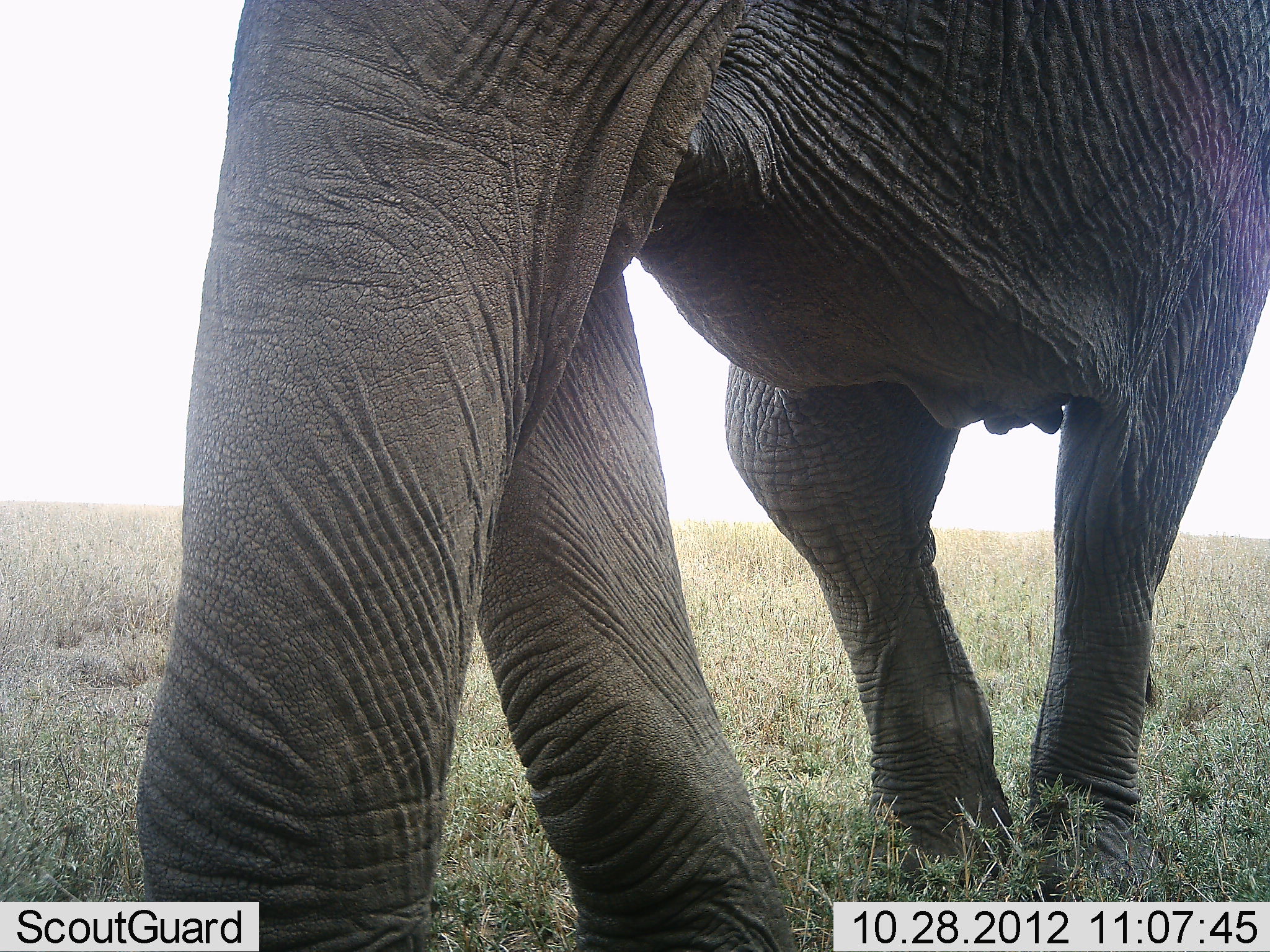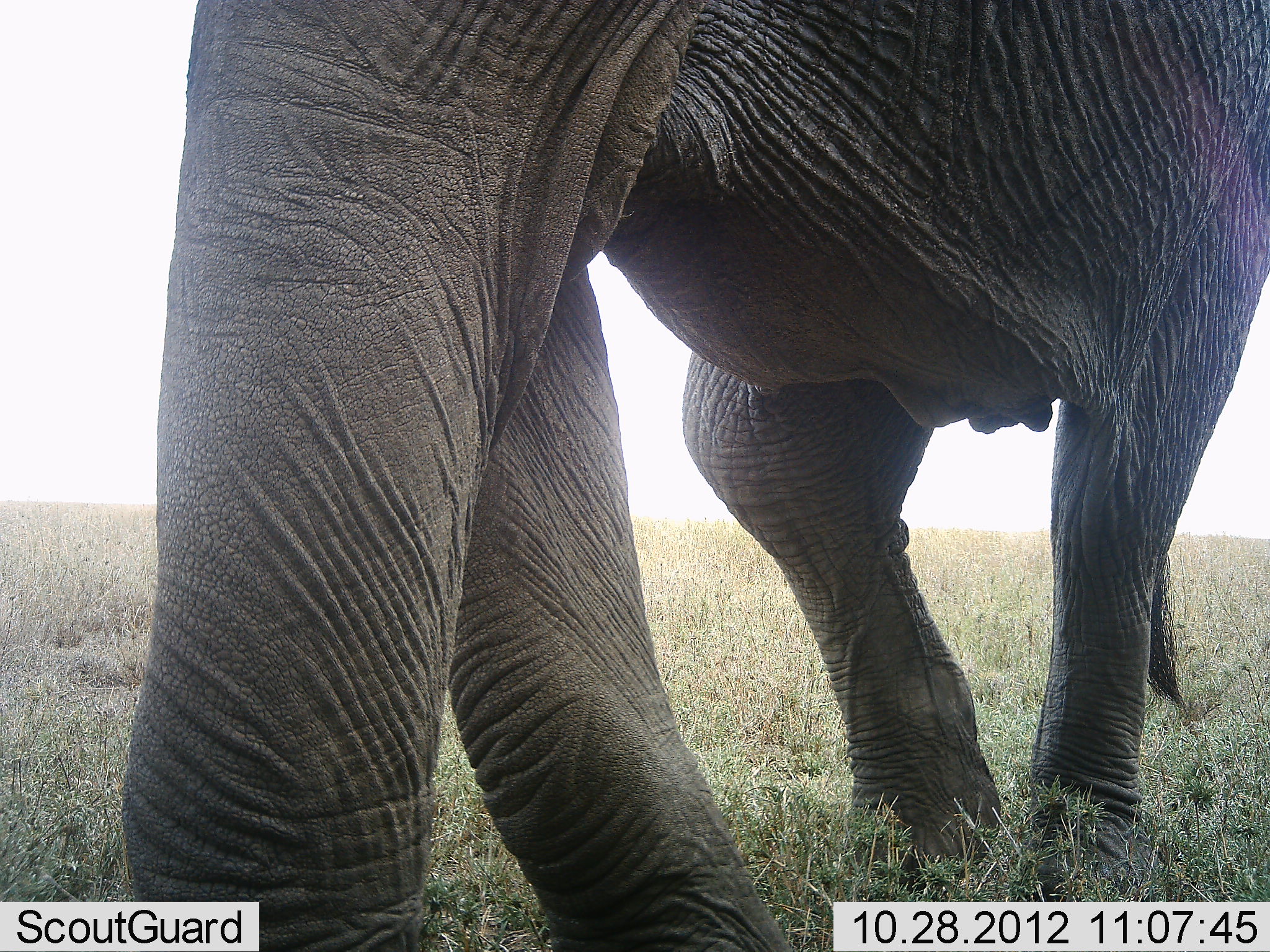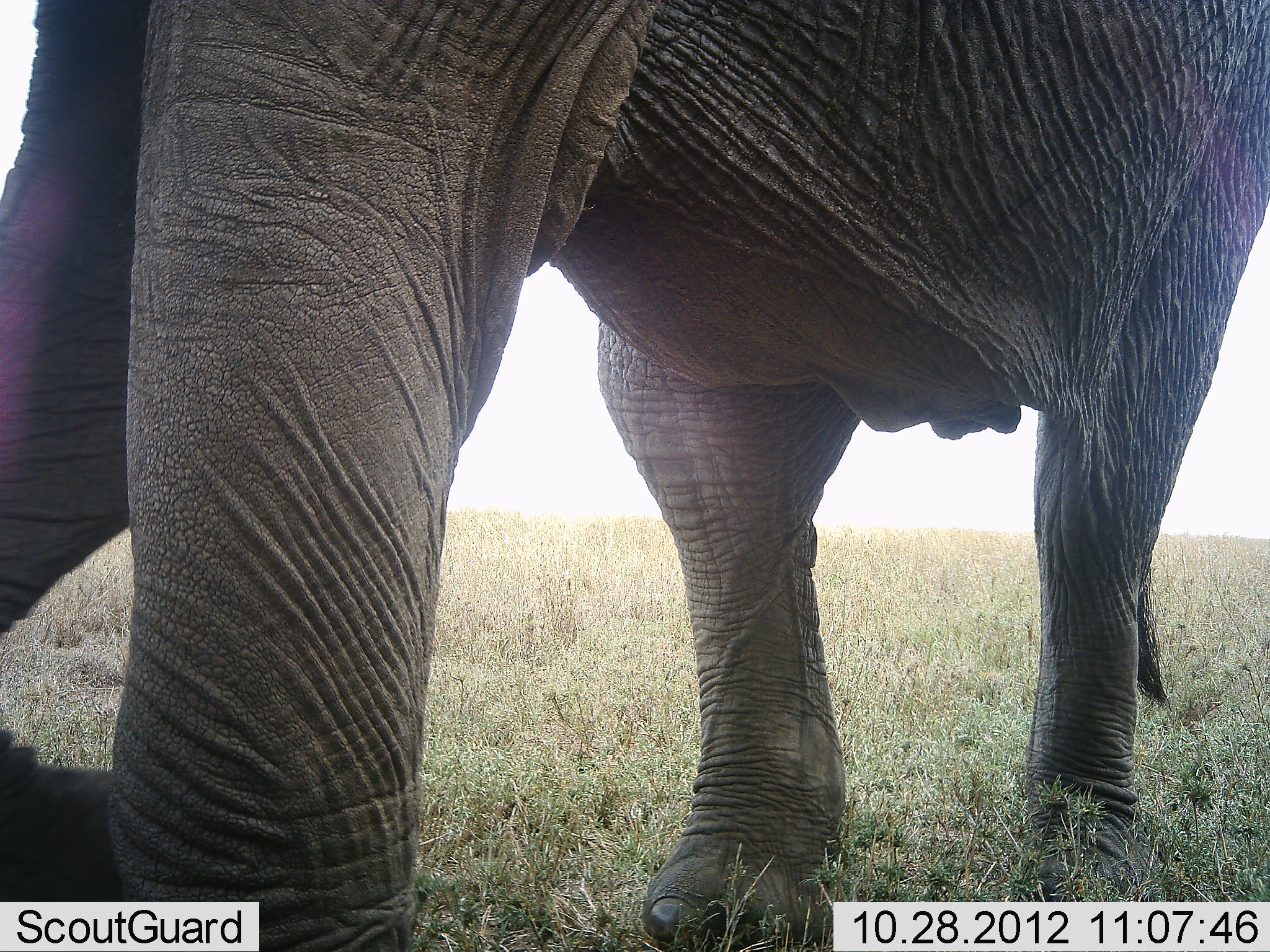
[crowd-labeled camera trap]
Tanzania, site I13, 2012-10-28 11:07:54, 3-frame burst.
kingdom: Animalia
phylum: Chordata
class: Mammalia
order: Proboscidea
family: Elephantidae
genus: Loxodonta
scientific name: Loxodonta africana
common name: african bush elephant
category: elephant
Elephant (african bush elephant) (Loxodonta africana), count 1. Behavior (volunteer vote fractions): standing 30%, resting 0%, moving 70%, interacting 0%. Young present (vote fraction): 0%. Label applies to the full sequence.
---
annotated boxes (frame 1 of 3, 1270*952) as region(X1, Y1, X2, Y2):
animal: region(134, 0, 1269, 950)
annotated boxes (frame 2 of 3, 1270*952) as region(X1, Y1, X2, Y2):
animal: region(123, 0, 1269, 951)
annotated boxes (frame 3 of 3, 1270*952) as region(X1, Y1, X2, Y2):
animal: region(1, 1, 1270, 952)